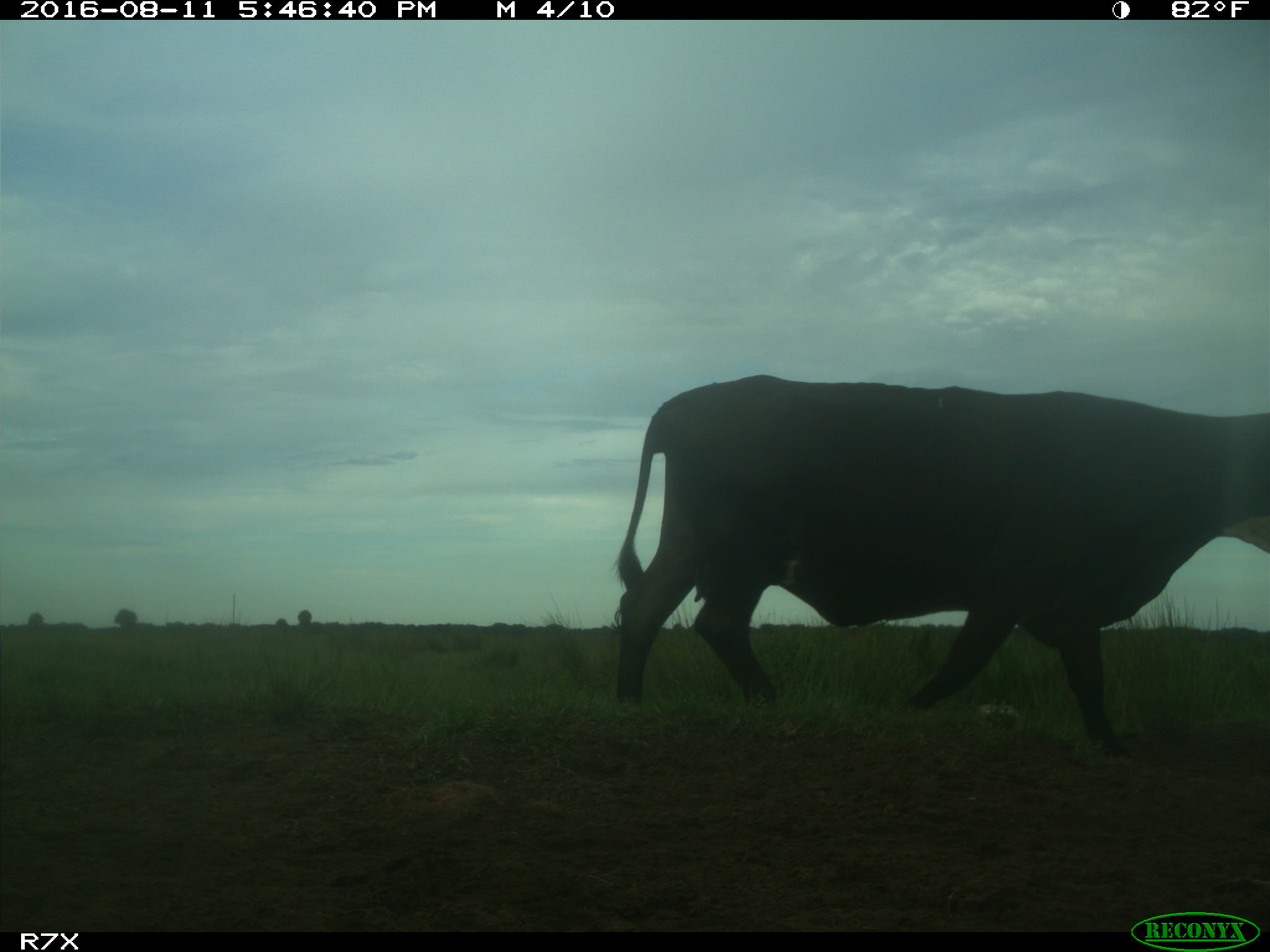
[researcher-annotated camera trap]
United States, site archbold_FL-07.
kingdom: Animalia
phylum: Chordata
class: Mammalia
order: Artiodactyla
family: Bovidae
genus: Bos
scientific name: Bos taurus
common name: domestic cow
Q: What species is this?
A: Bos taurus (domestic cow).